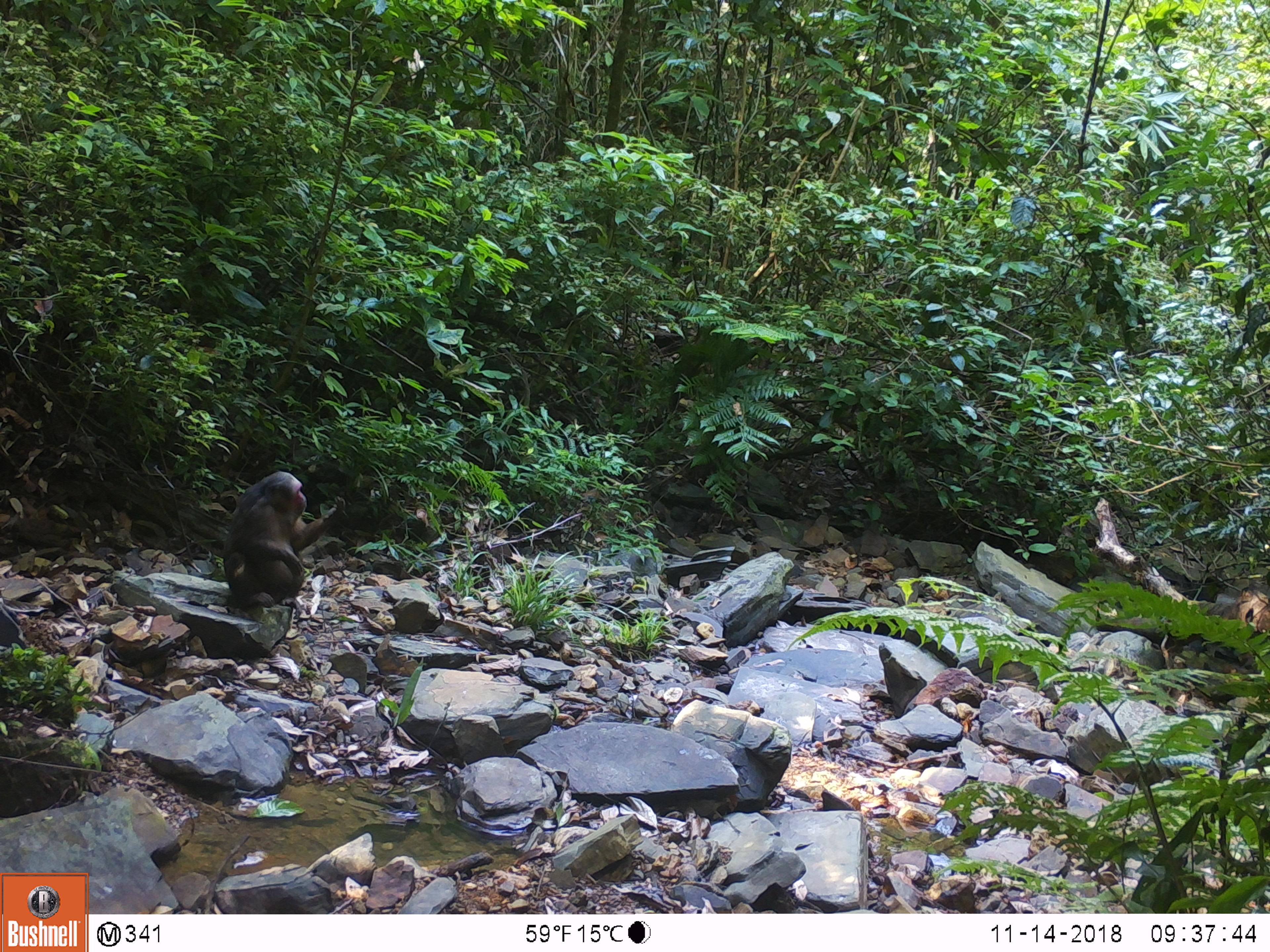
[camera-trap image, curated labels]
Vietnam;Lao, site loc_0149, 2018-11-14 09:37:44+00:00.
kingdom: Animalia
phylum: Chordata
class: Mammalia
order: Primates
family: Cercopithecidae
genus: Macaca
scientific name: Macaca arctoides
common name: stump-tailed macaque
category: stump tailed macaque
Stump tailed macaque (stump-tailed macaque) (Macaca arctoides). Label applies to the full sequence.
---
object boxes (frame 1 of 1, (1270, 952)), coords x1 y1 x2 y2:
stump tailed macaque: 222 470 346 611